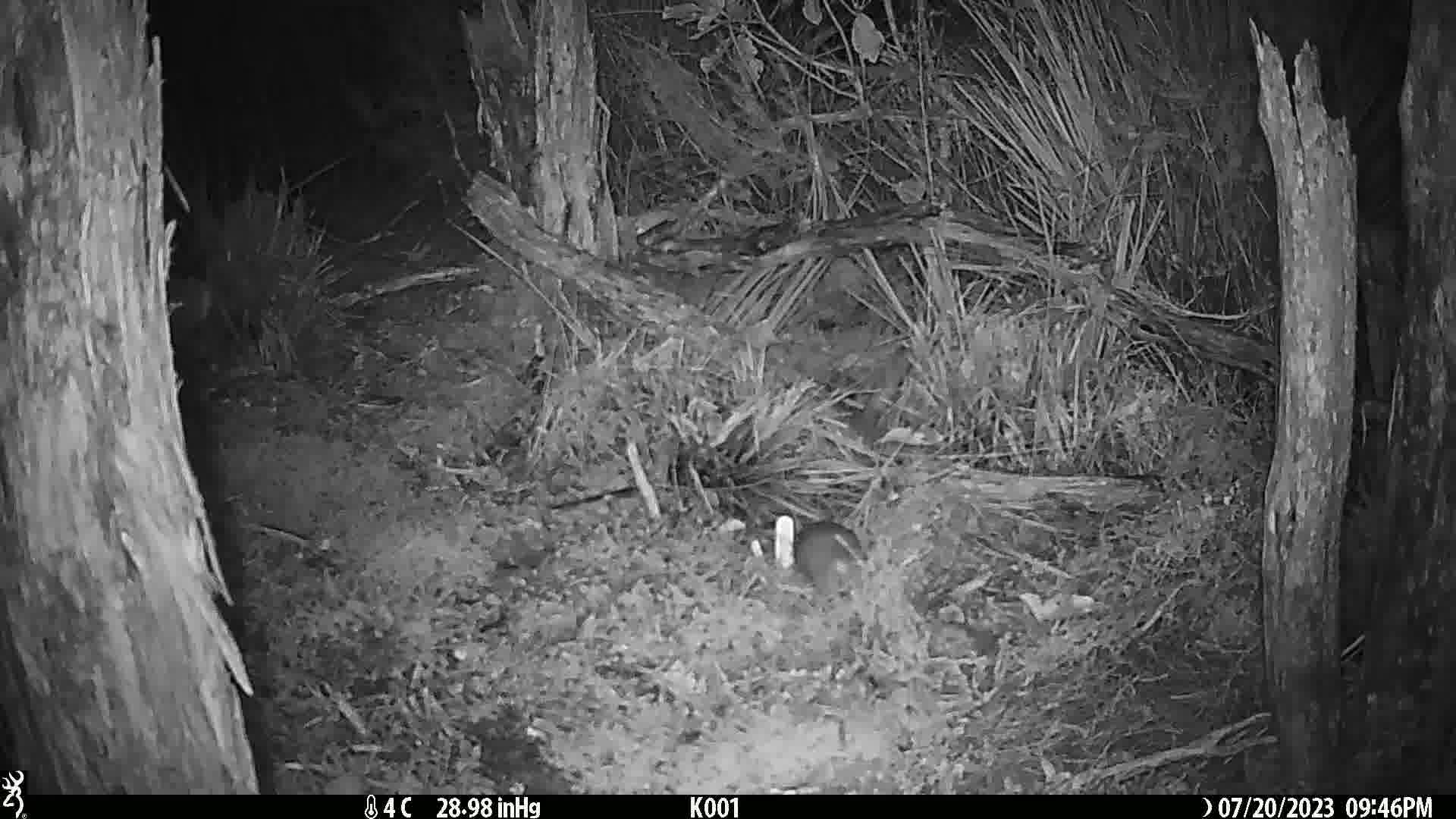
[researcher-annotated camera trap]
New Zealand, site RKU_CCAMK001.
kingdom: Animalia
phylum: Chordata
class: Mammalia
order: Rodentia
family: Muridae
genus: Rattus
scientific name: Rattus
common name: rat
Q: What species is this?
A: Rat (Rattus).